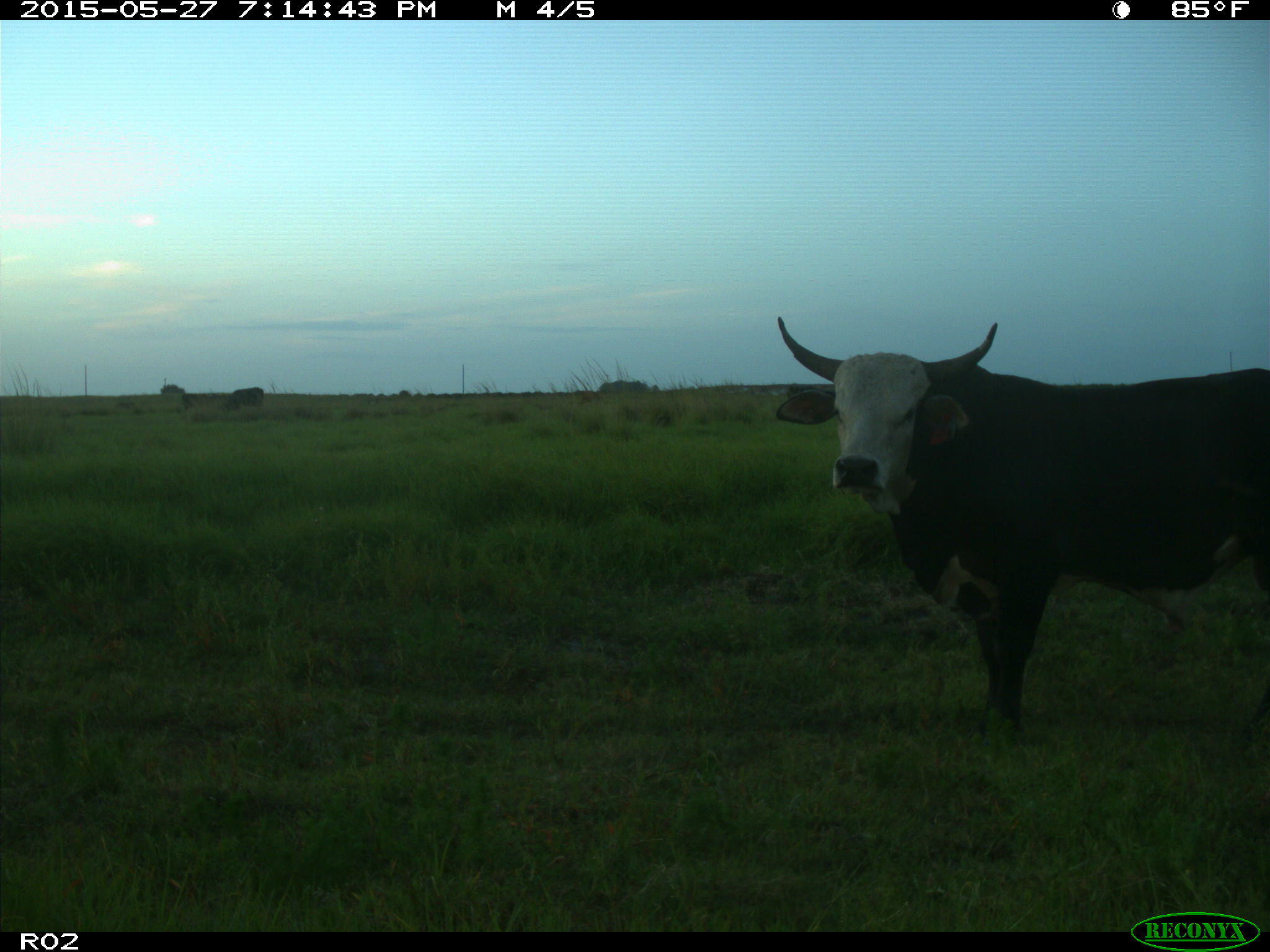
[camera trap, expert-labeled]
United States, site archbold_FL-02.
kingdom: Animalia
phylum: Chordata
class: Mammalia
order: Artiodactyla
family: Bovidae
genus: Bos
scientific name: Bos taurus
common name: domestic cow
Bos taurus (domestic cow).